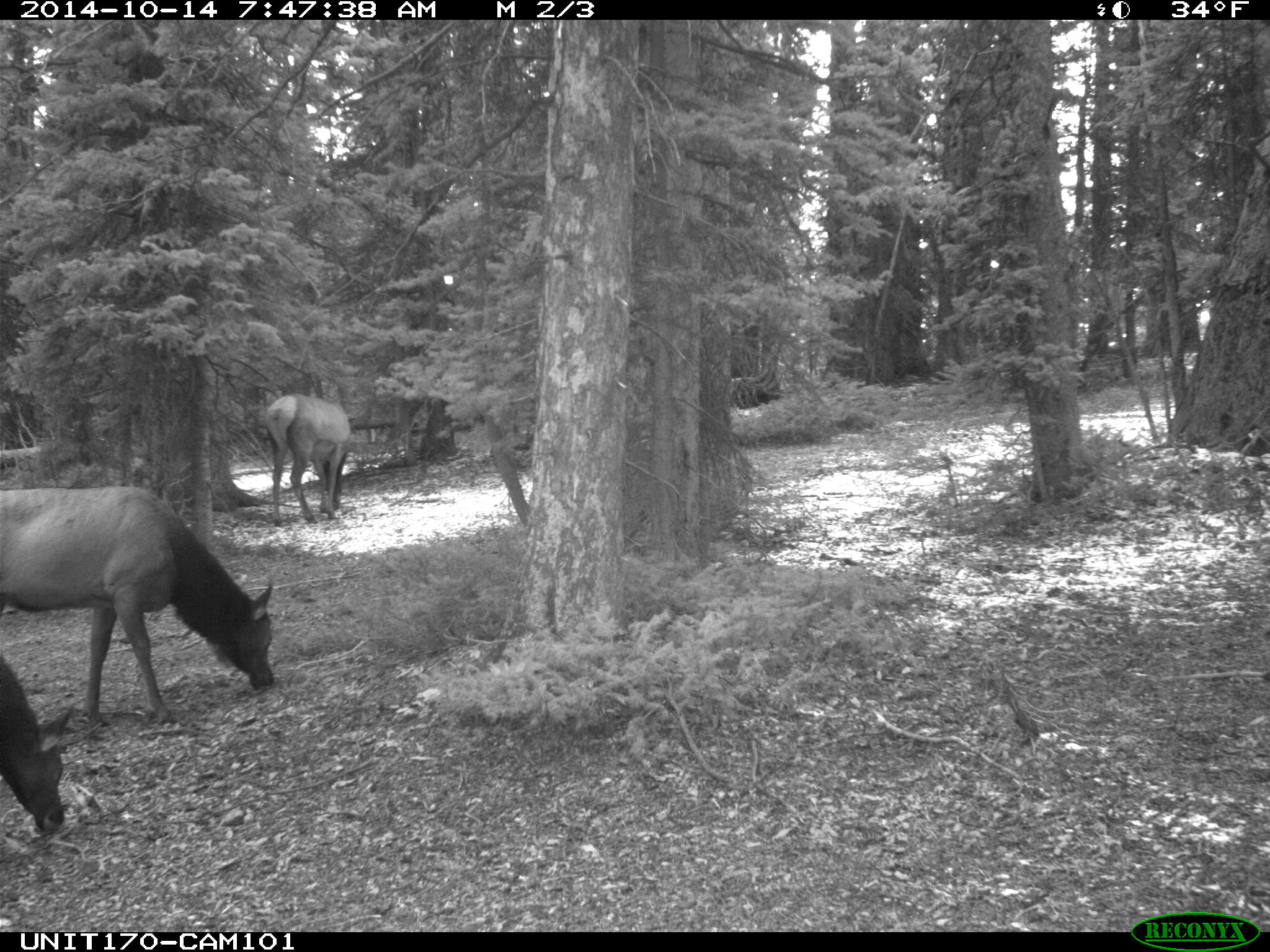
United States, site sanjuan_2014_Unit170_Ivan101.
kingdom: Animalia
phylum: Chordata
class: Mammalia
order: Artiodactyla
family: Cervidae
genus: Cervus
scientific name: Cervus elaphus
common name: red deer